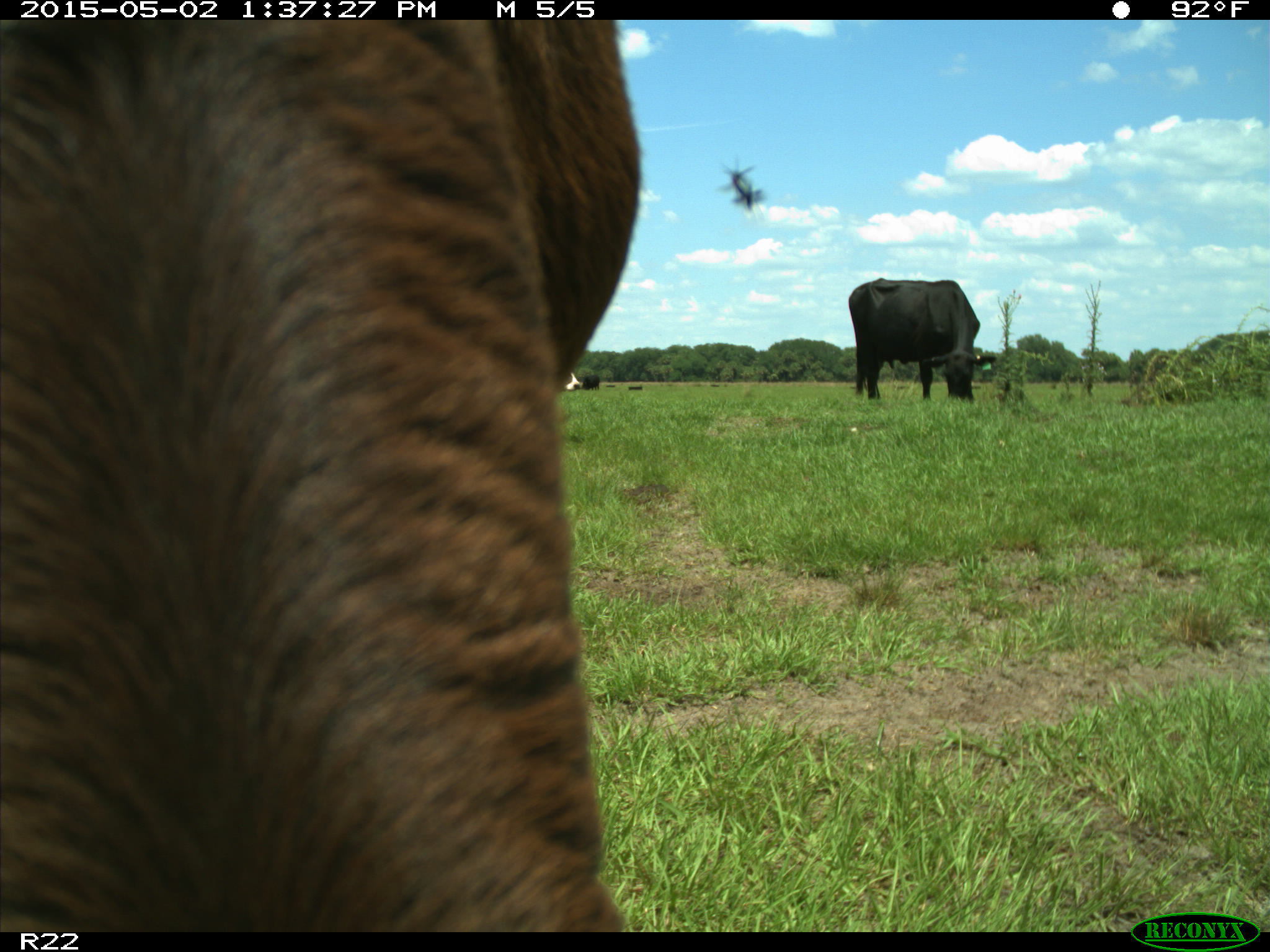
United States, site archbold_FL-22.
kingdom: Animalia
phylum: Chordata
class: Mammalia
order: Artiodactyla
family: Bovidae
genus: Bos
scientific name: Bos taurus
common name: domestic cow